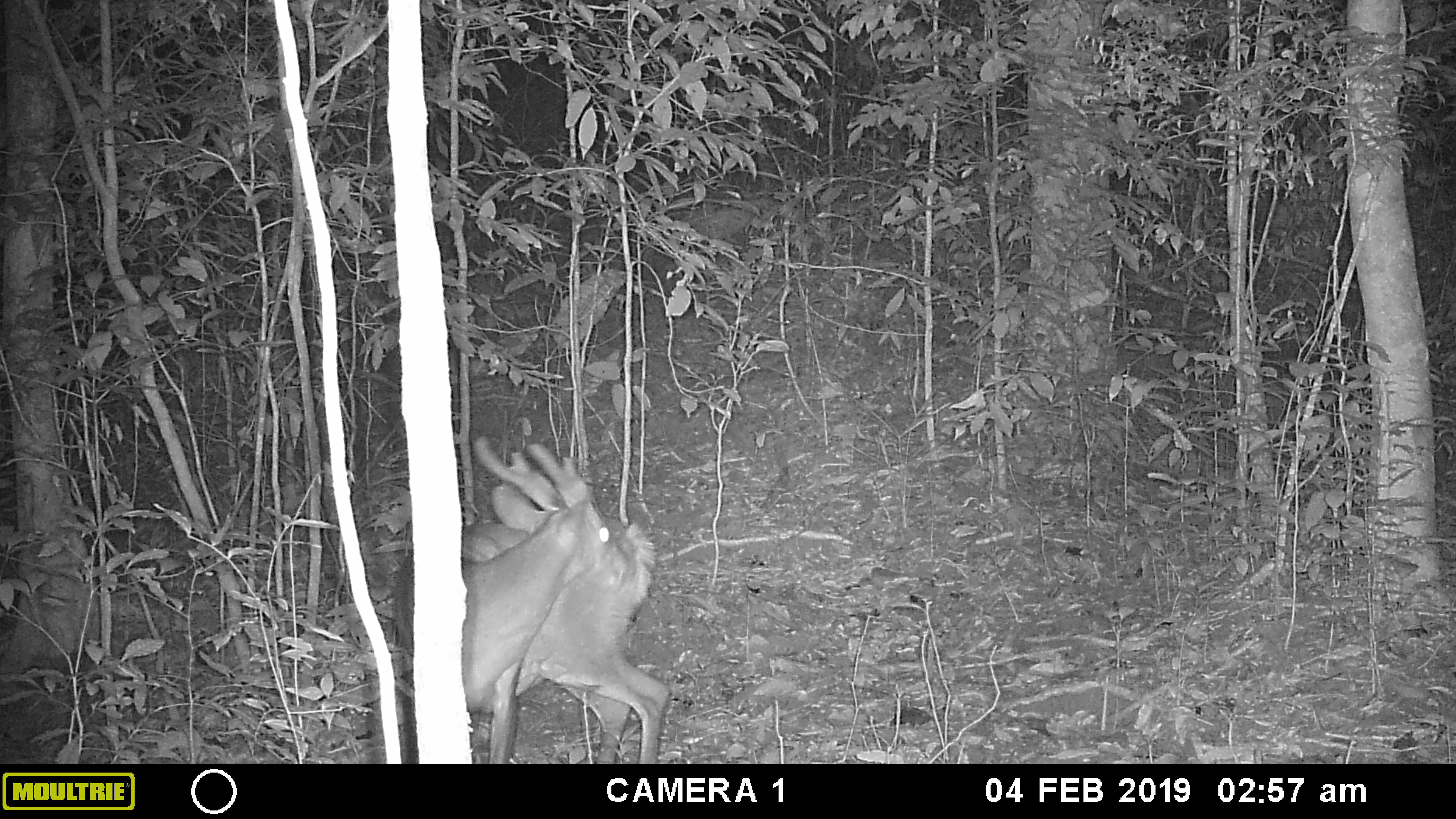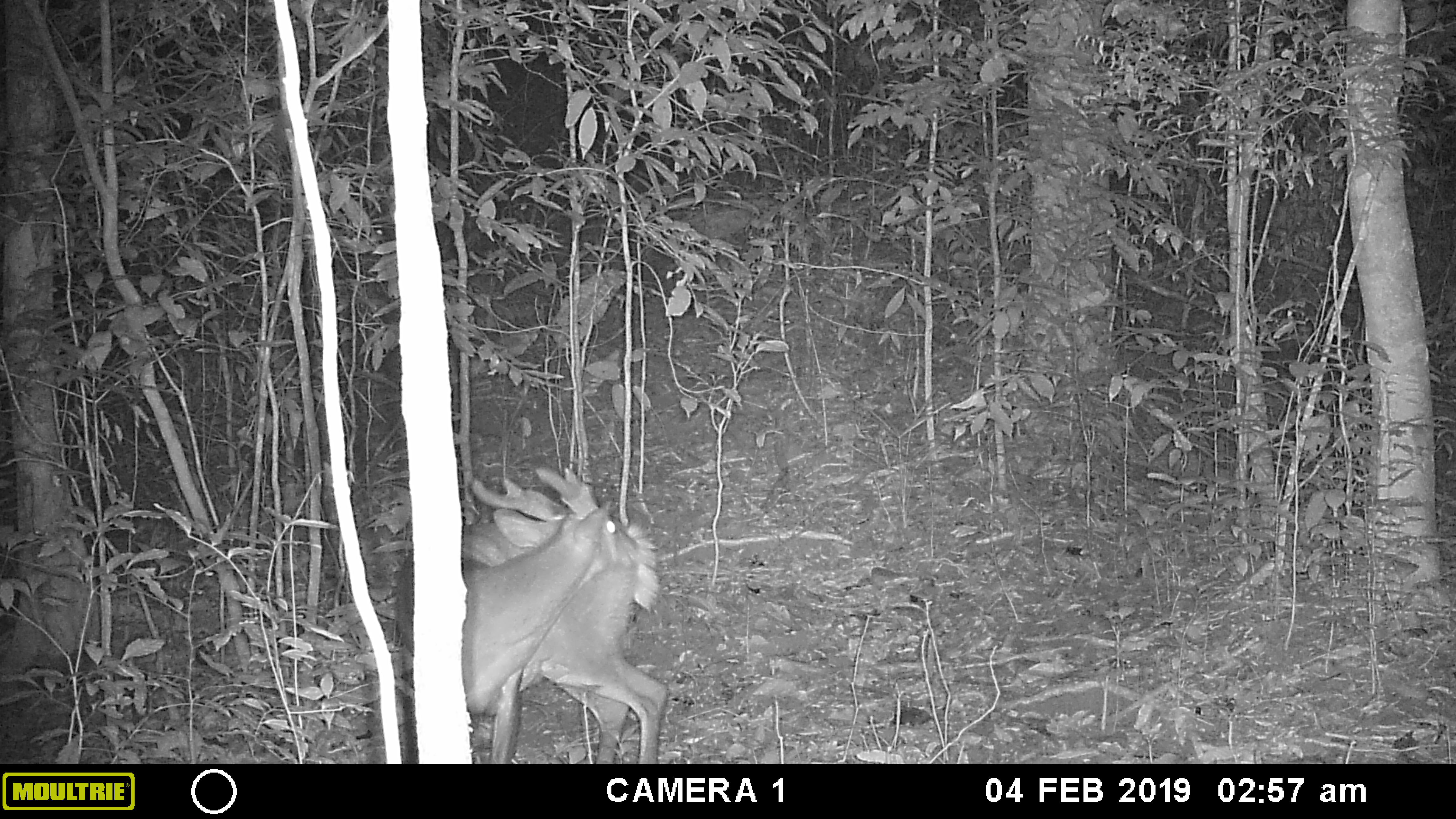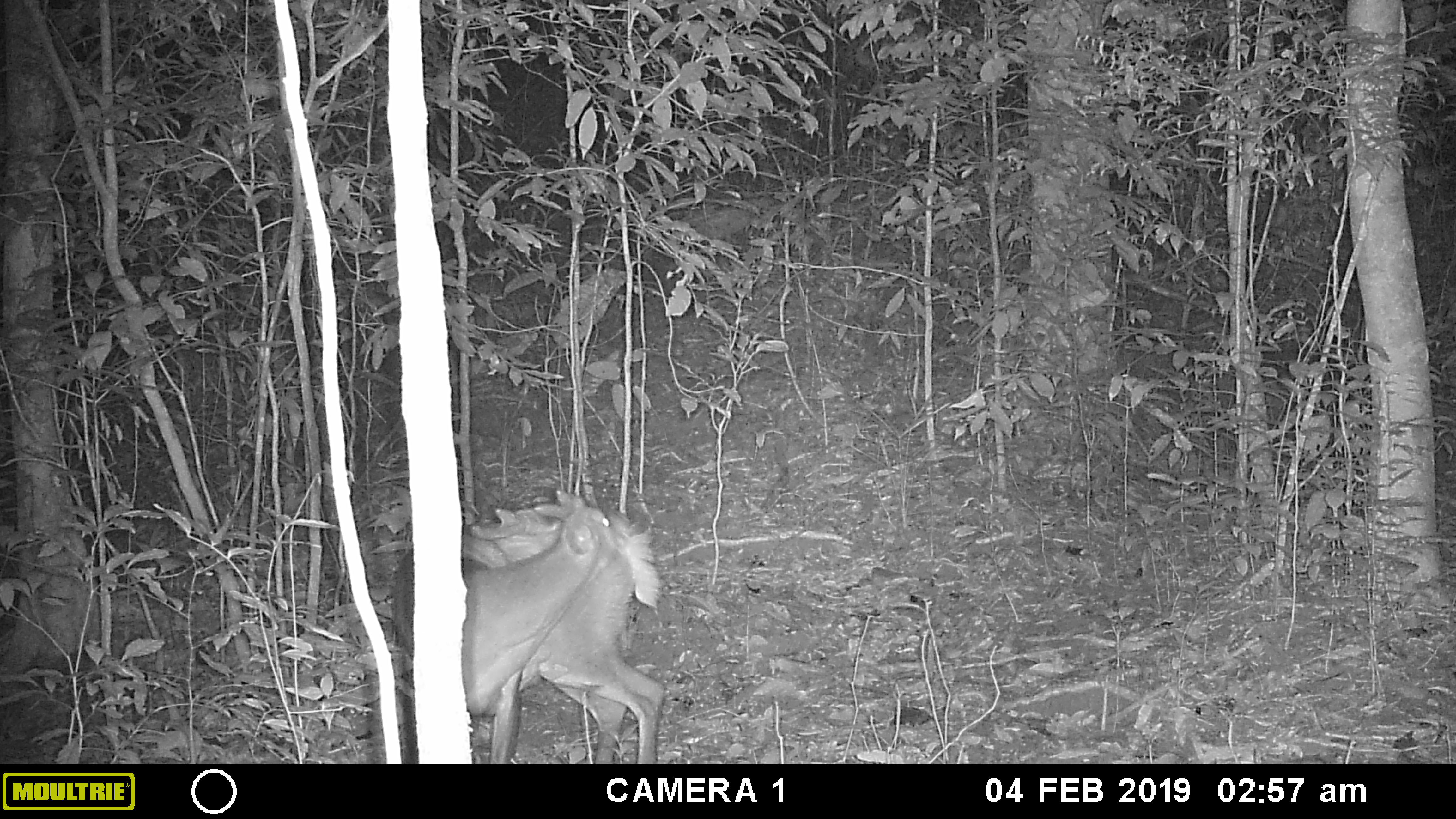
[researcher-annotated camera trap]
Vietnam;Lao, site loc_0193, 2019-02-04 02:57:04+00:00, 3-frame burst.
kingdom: Animalia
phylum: Chordata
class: Mammalia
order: Artiodactyla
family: Cervidae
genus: Muntiacus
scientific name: Muntiacus vuquangensis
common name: large-antlered muntjac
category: large antlered muntjac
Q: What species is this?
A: Large antlered muntjac (large-antlered muntjac) (Muntiacus vuquangensis).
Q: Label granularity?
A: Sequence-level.